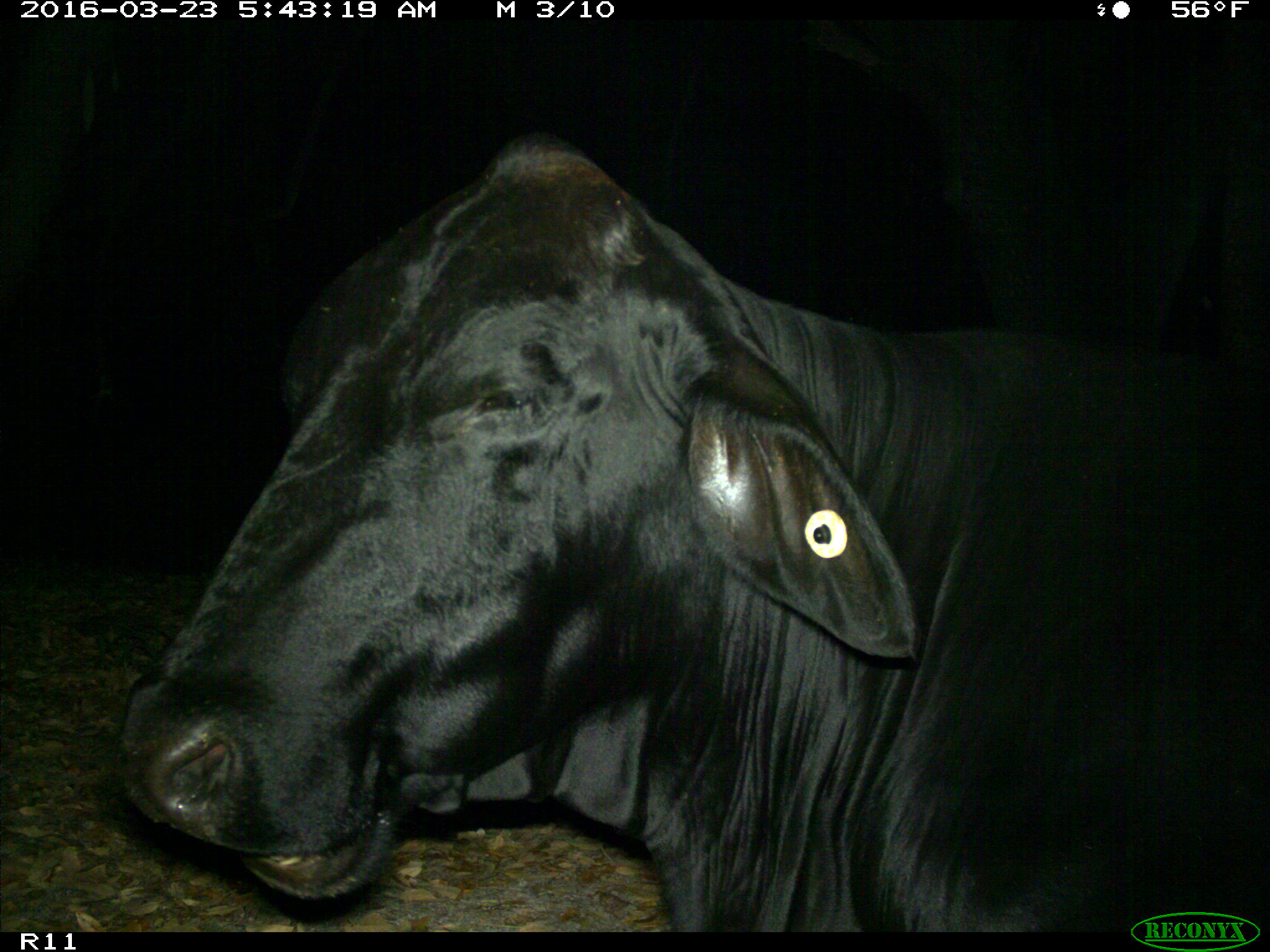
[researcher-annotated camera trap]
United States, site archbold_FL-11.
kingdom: Animalia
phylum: Chordata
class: Mammalia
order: Artiodactyla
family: Bovidae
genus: Bos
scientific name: Bos taurus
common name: domestic cow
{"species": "Bos taurus (domestic cow)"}